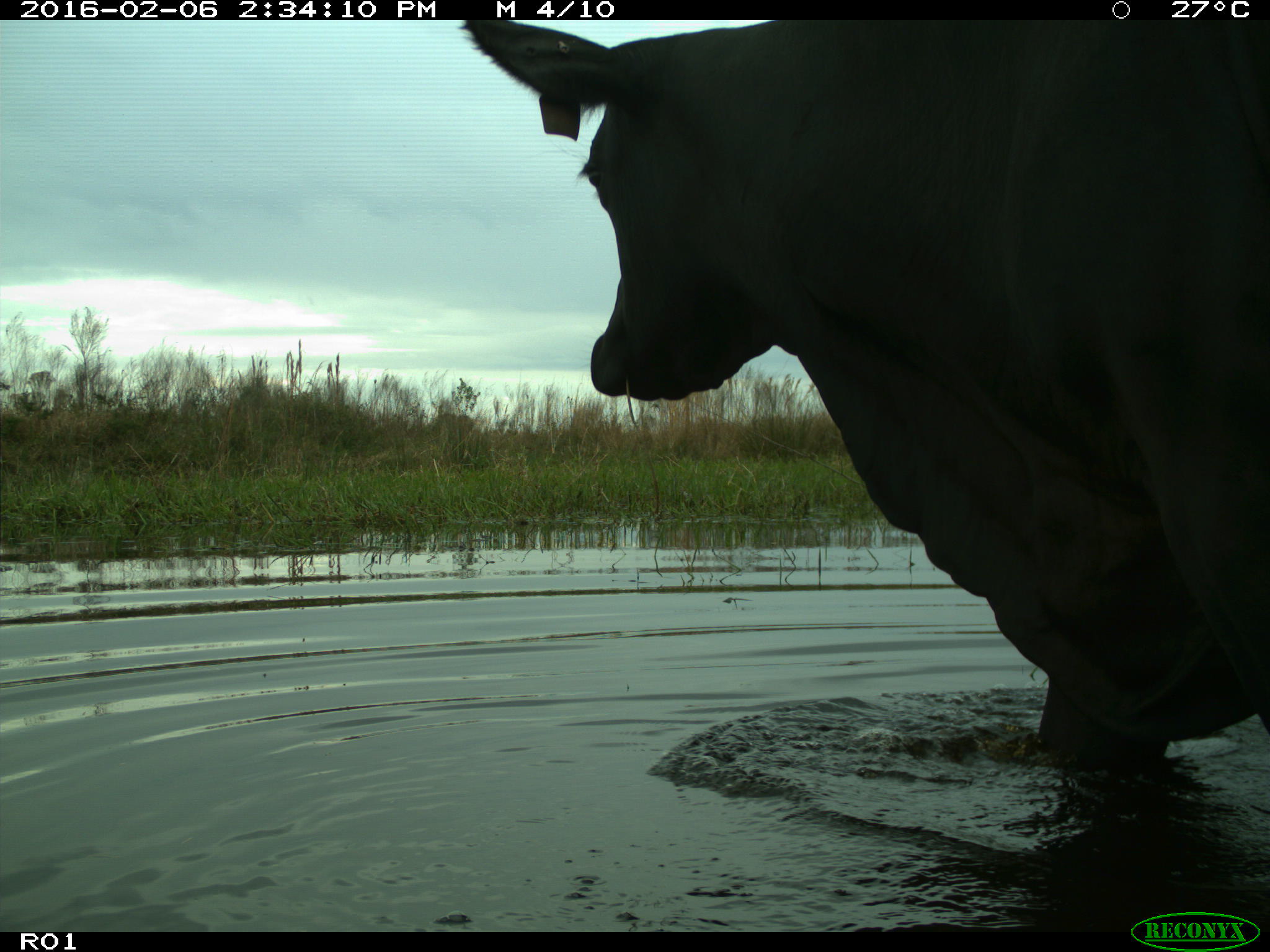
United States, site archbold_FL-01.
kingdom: Animalia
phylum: Chordata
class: Mammalia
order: Artiodactyla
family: Bovidae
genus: Bos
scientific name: Bos taurus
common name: domestic cow